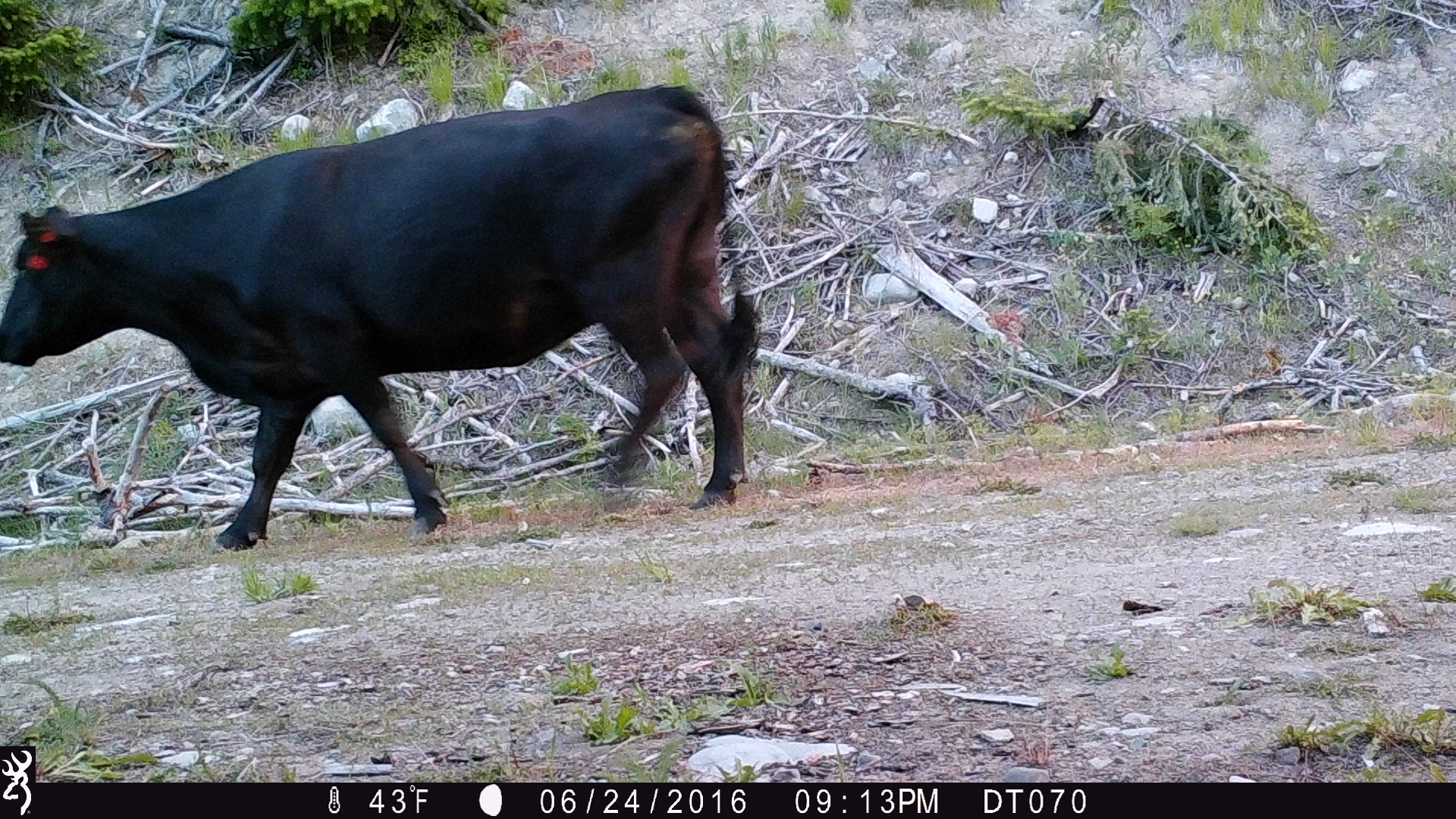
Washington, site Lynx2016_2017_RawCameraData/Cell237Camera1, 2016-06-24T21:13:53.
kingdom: Animalia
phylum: Chordata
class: Mammalia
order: Artiodactyla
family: Bovidae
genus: Bos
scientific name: Bos taurus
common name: domestic cattle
Domestic cattle (Bos taurus). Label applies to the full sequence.